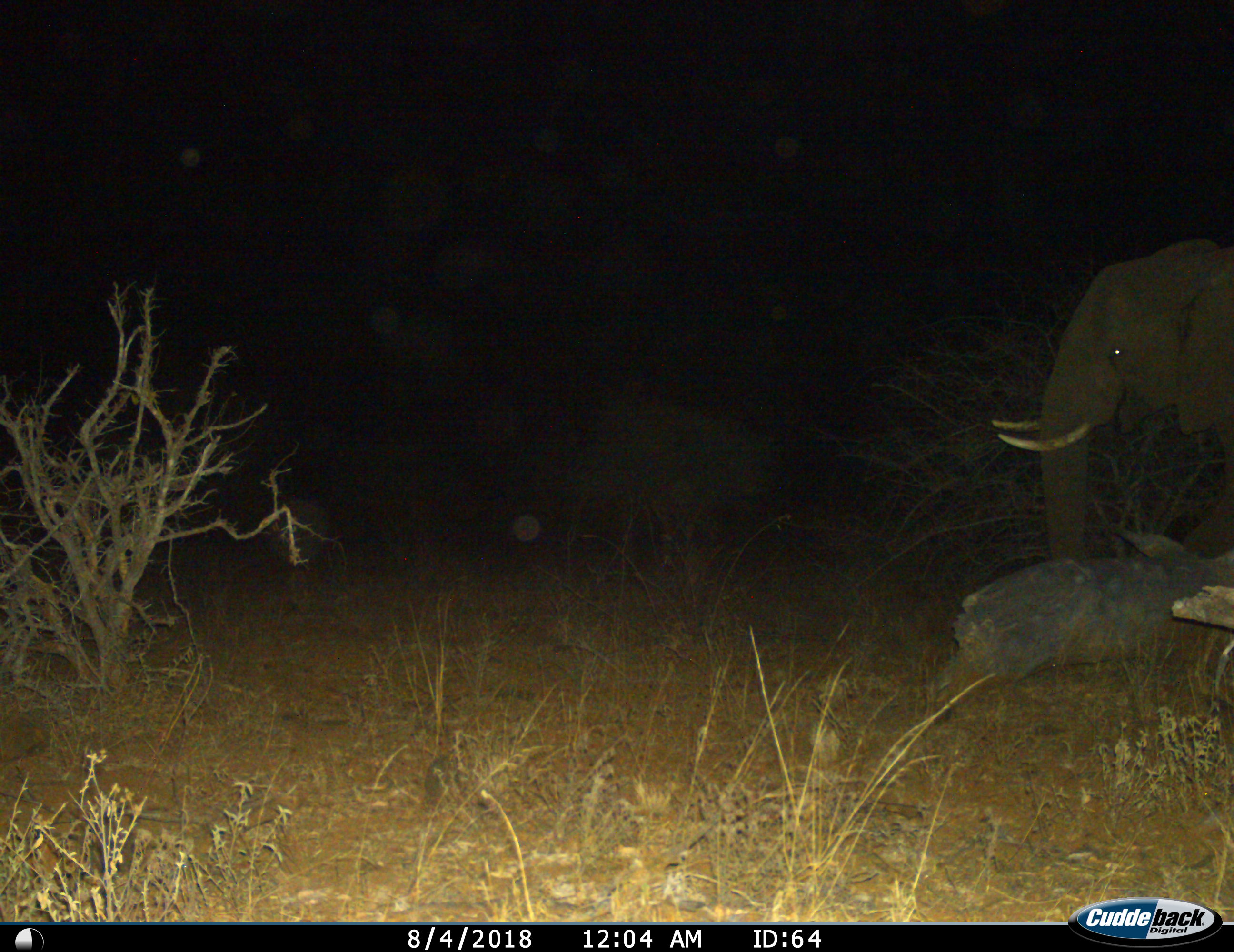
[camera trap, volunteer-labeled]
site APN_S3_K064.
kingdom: Animalia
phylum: Chordata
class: Mammalia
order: Proboscidea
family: Elephantidae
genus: Loxodonta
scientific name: Loxodonta africana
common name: african bush elephant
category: elephant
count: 1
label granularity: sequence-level